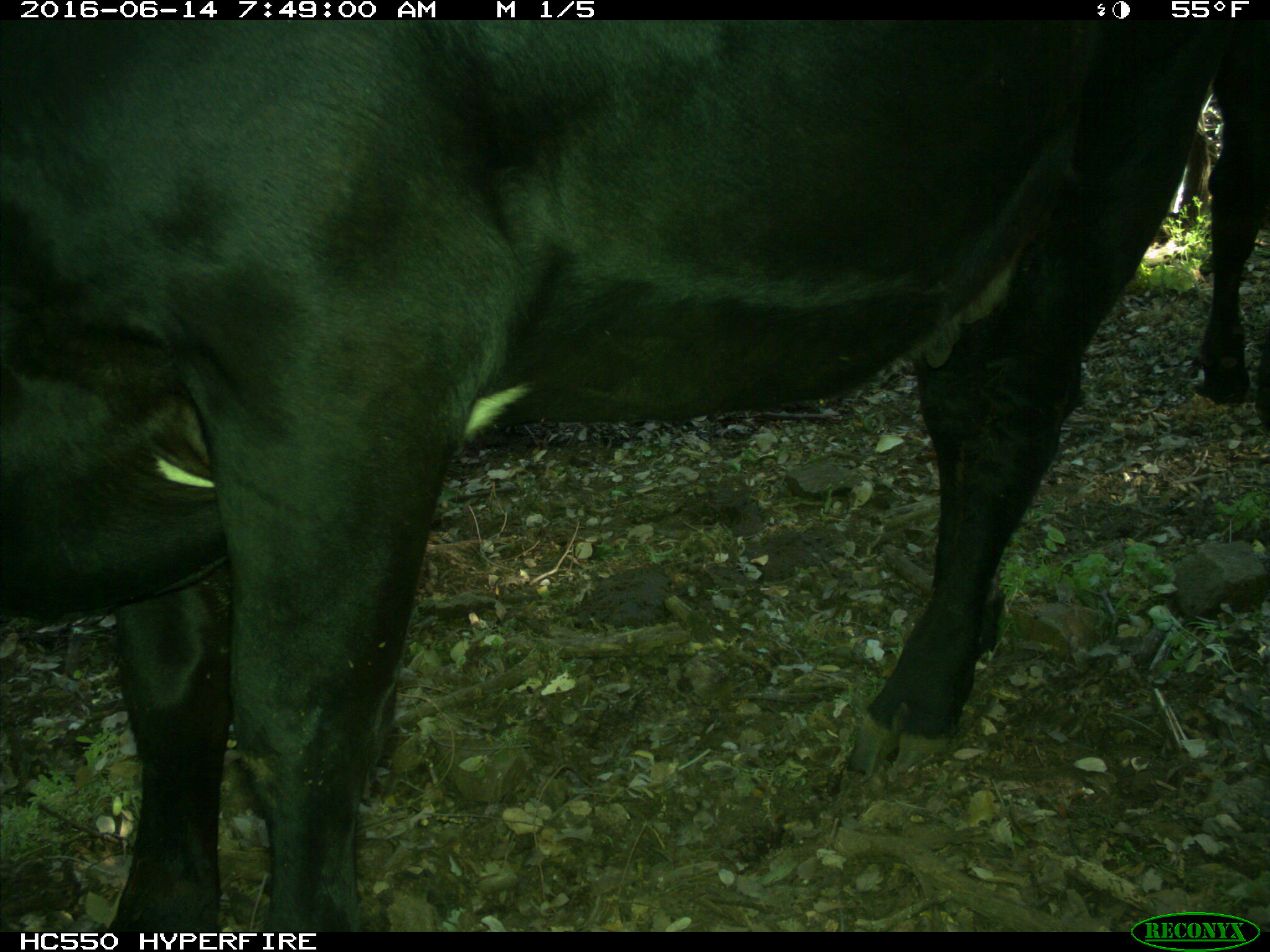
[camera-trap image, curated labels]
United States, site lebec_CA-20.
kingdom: Animalia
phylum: Chordata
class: Mammalia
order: Artiodactyla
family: Bovidae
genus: Bos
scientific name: Bos taurus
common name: domestic cow